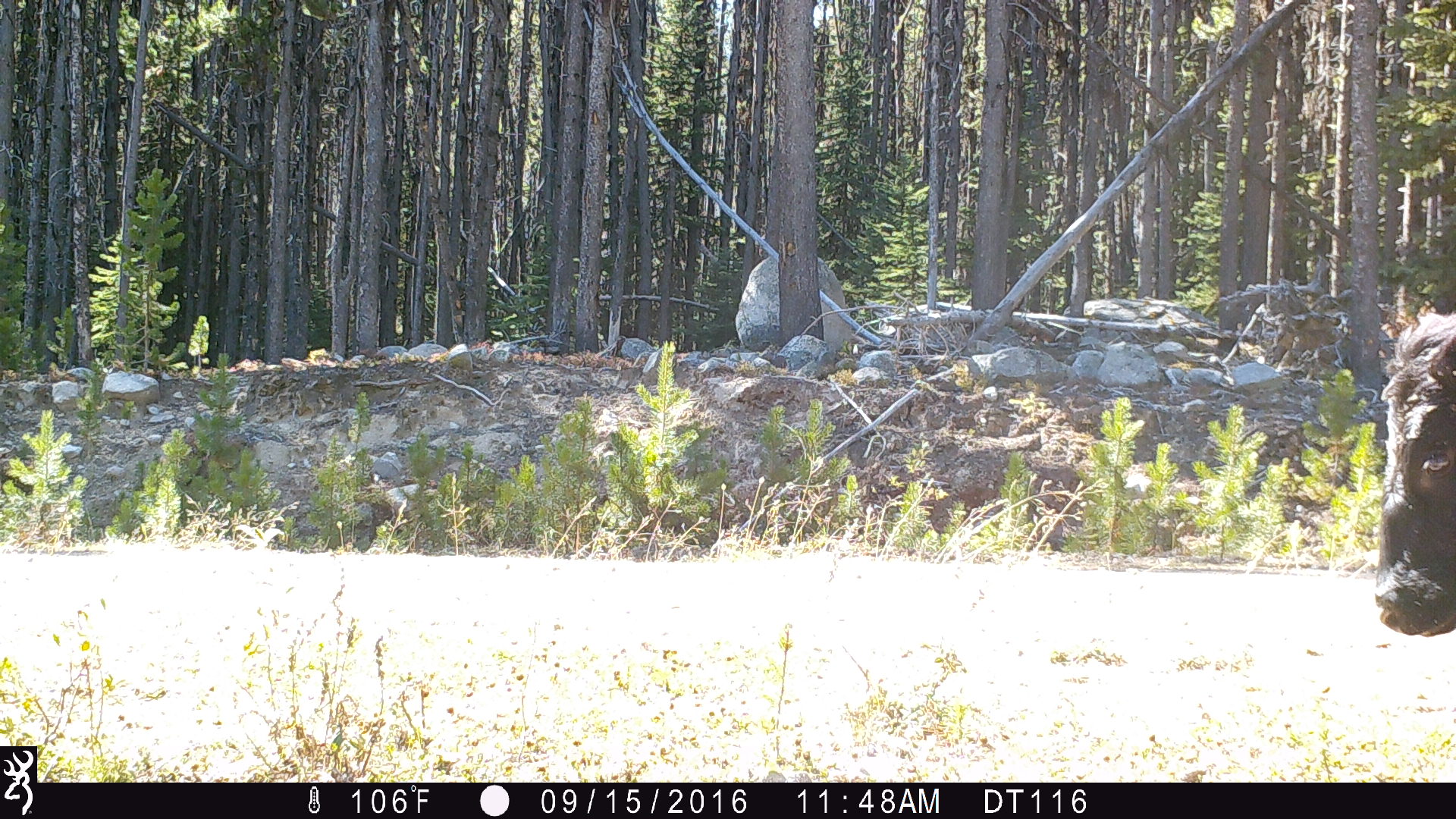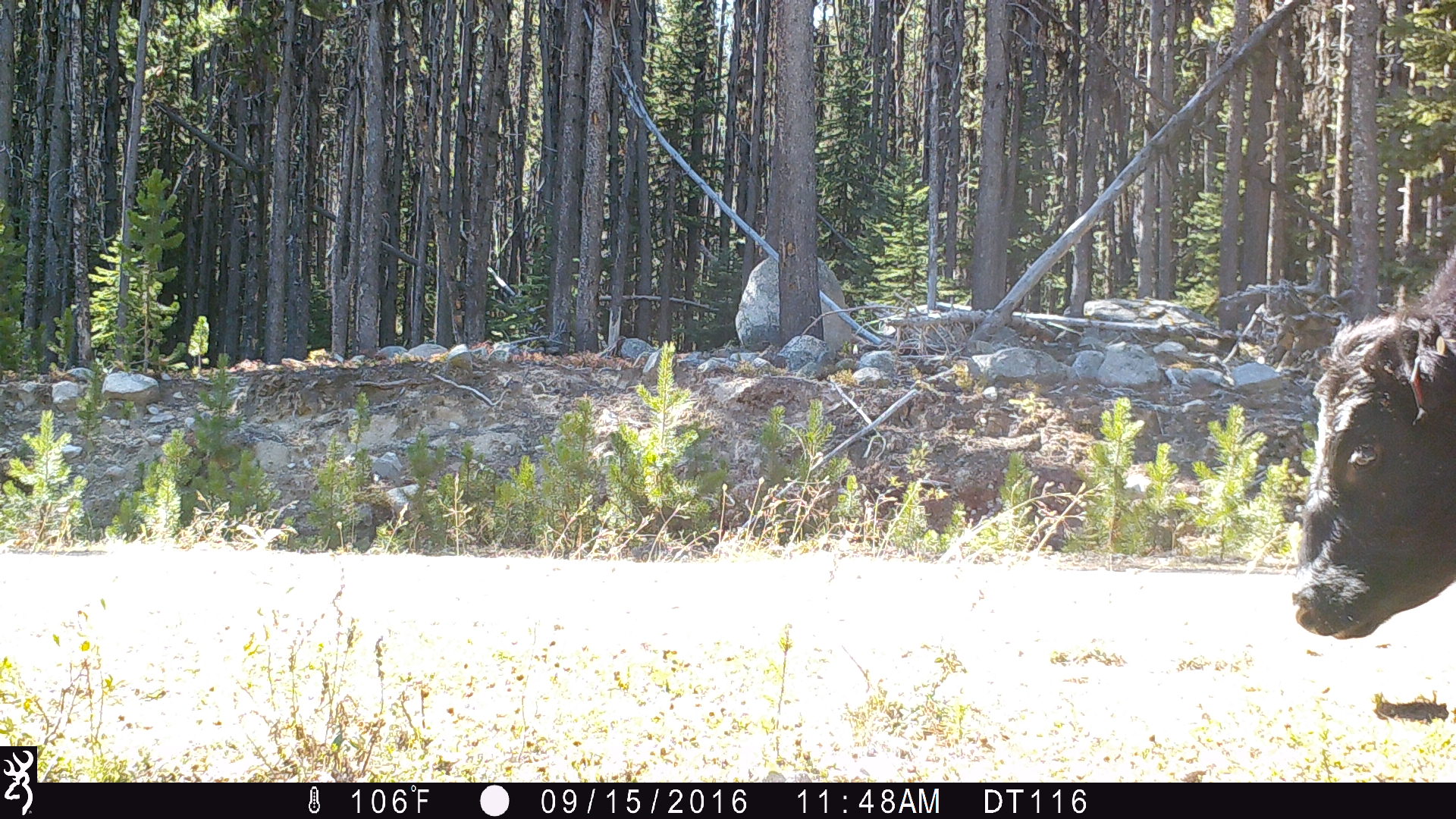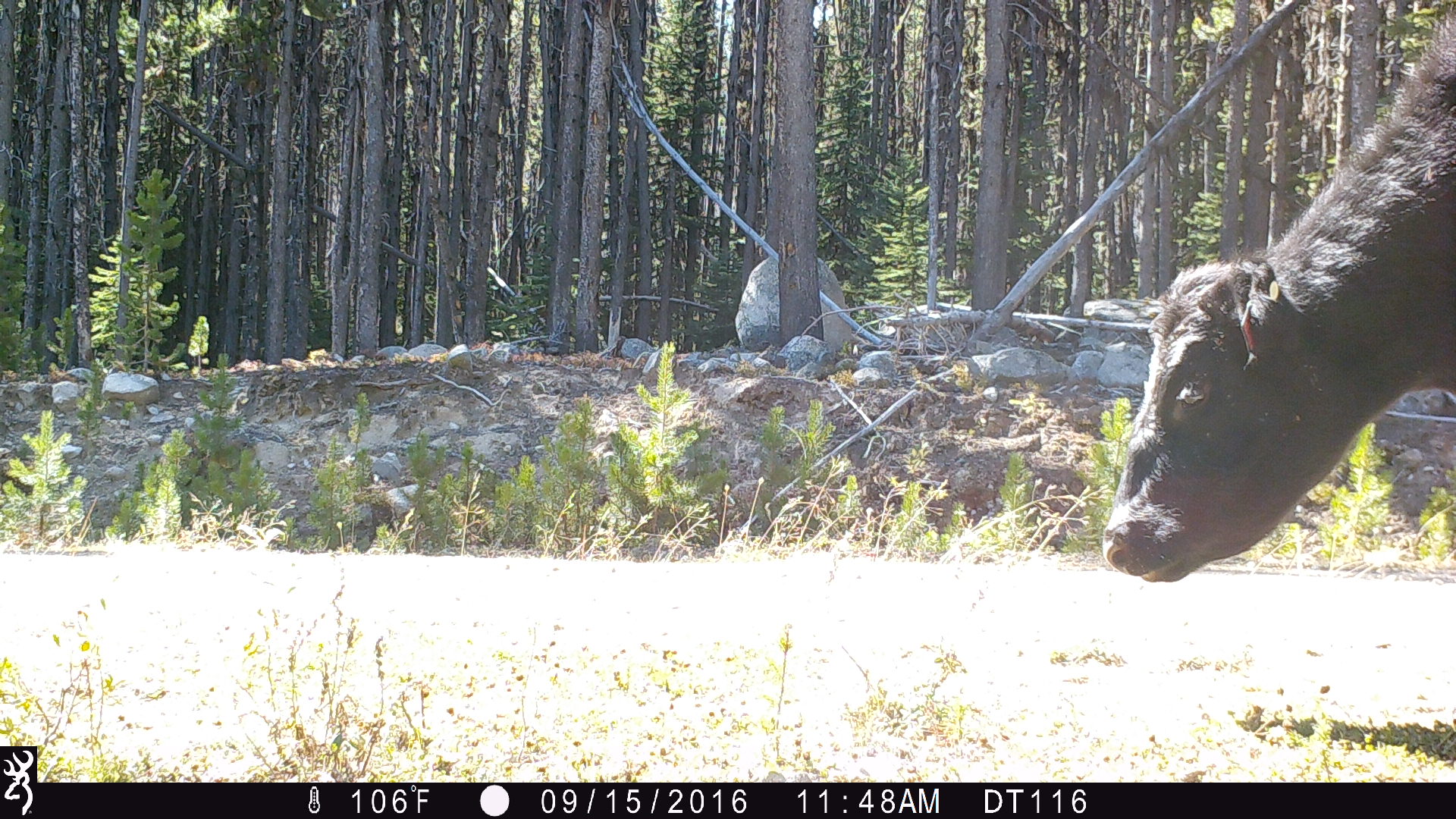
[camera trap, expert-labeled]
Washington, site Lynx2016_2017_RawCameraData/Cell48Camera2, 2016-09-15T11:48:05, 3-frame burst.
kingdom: Animalia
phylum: Chordata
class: Mammalia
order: Artiodactyla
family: Bovidae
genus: Bos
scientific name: Bos taurus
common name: domestic cattle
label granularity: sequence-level